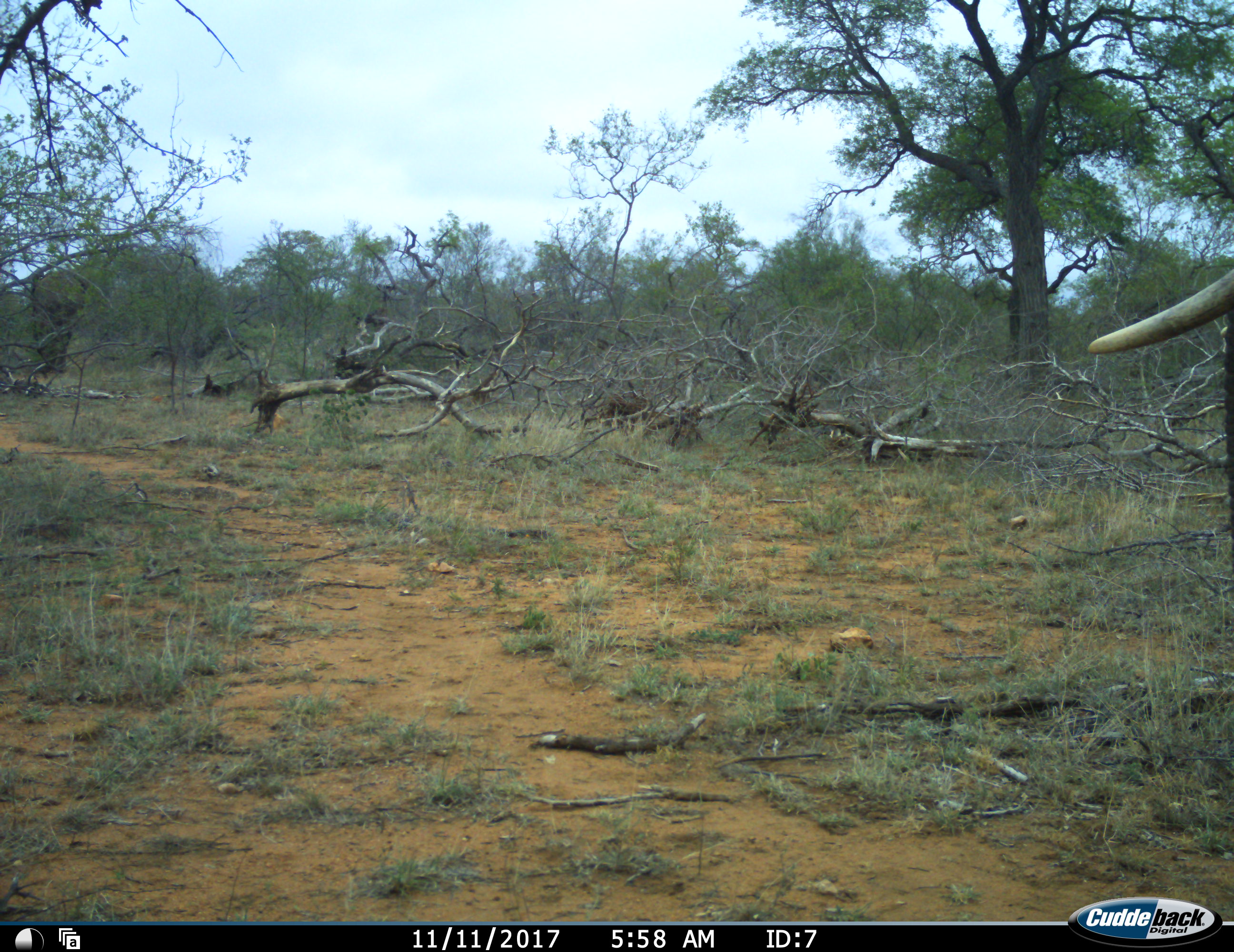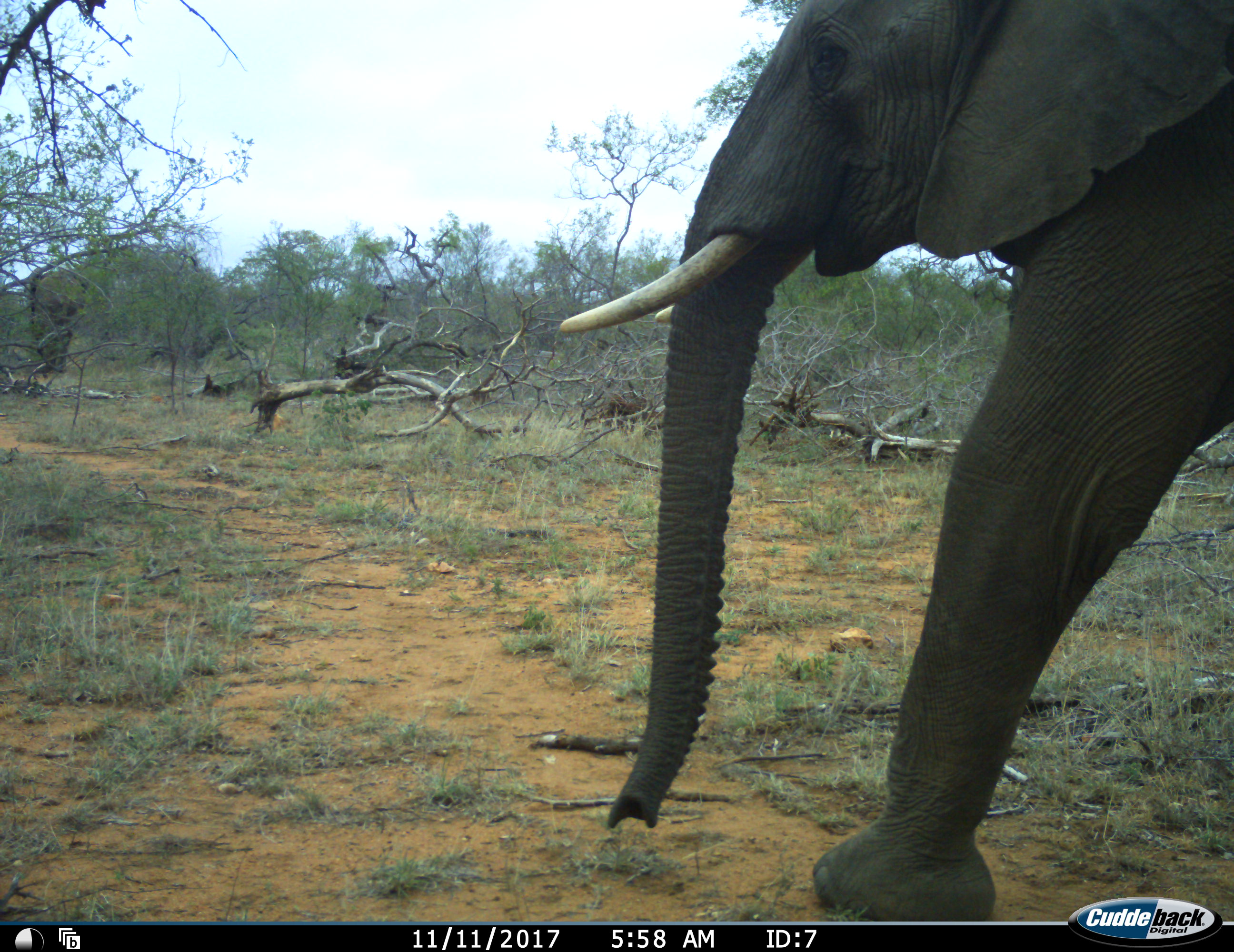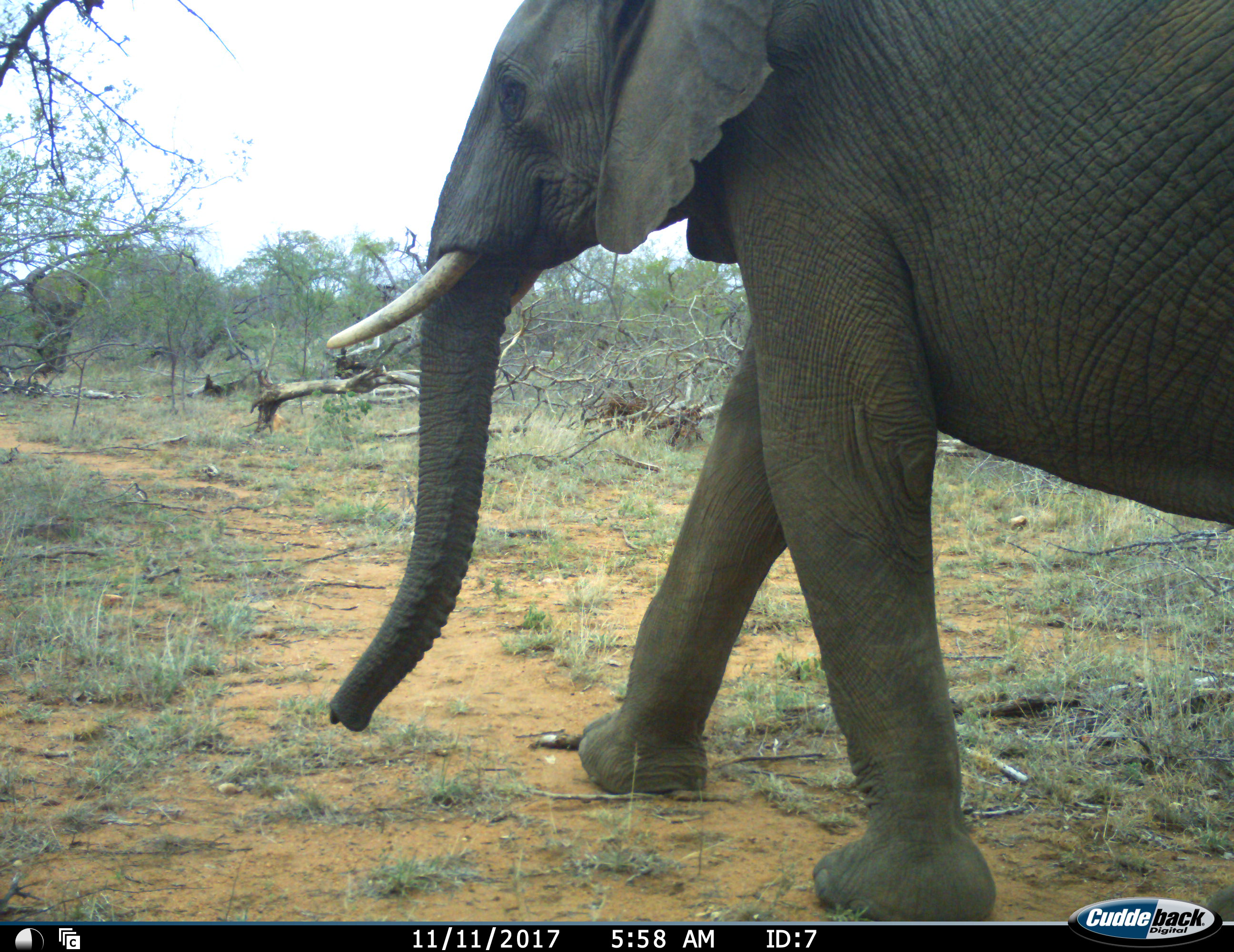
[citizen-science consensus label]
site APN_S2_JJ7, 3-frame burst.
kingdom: Animalia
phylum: Chordata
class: Mammalia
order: Proboscidea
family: Elephantidae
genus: Loxodonta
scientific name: Loxodonta africana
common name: african bush elephant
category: elephant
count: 1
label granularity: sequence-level